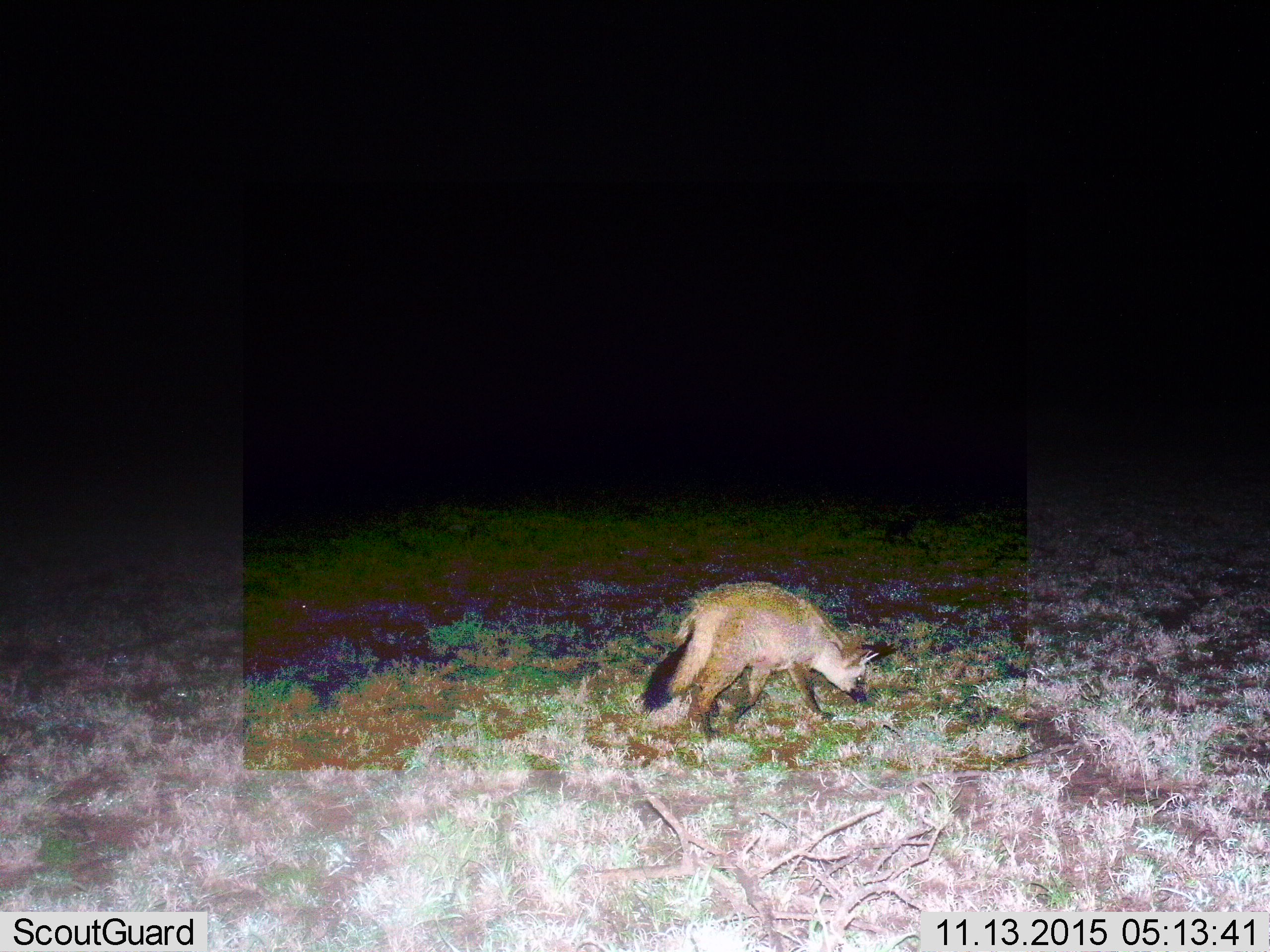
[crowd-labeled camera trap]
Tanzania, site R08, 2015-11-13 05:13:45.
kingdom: Animalia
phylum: Chordata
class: Mammalia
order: Carnivora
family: Canidae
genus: Otocyon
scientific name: Otocyon megalotis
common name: bat-eared fox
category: batearedfox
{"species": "batearedfox (bat-eared fox) (Otocyon megalotis)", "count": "1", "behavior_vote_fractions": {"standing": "17%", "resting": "0%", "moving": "83%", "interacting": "0%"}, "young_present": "0%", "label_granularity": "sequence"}